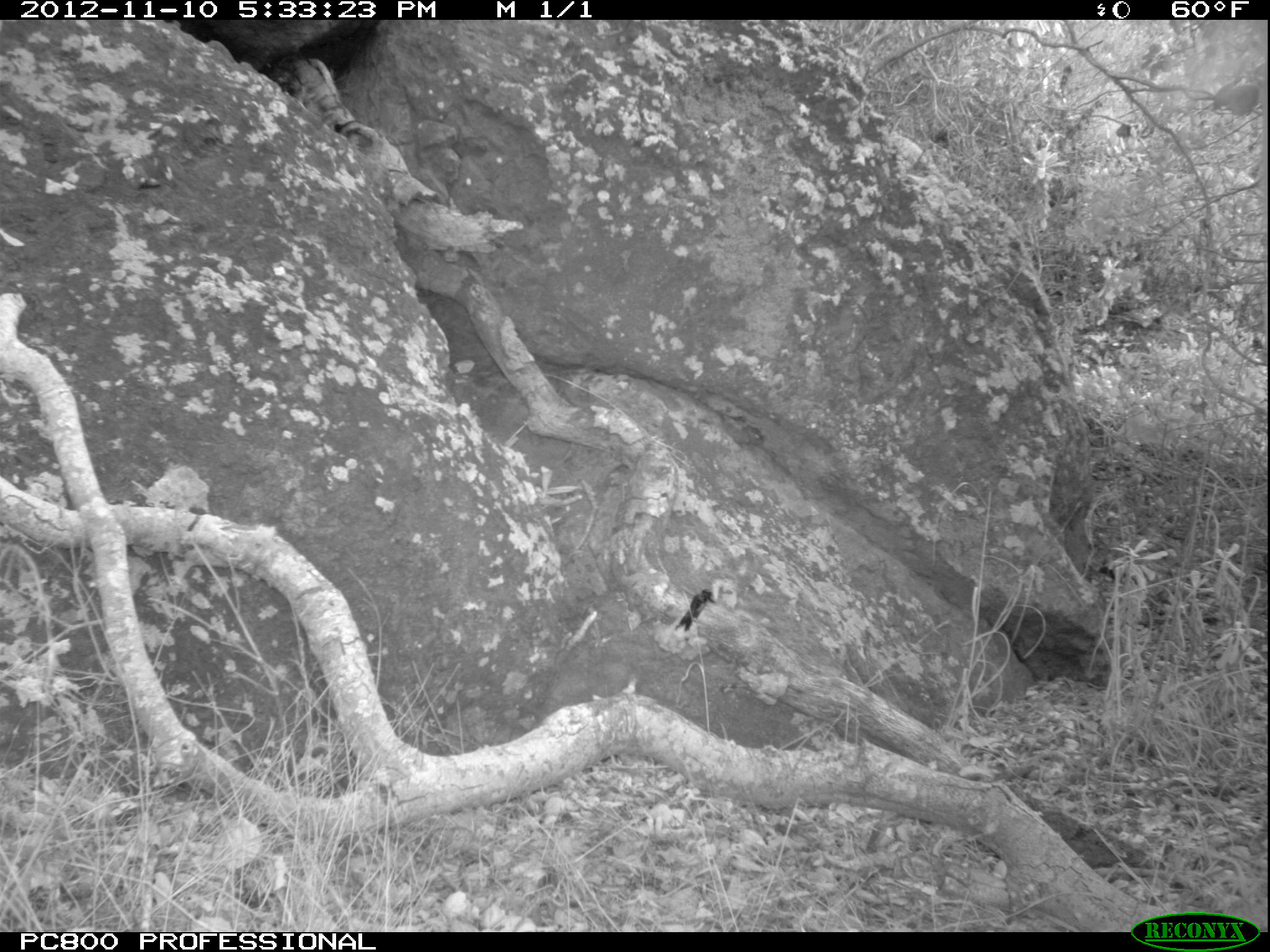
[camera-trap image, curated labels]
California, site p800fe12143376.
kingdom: Animalia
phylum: Chordata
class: Aves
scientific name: Aves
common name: bird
Bird (Aves).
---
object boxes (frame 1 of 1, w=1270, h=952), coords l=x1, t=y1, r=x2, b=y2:
bird: l=673, t=588, r=717, b=634